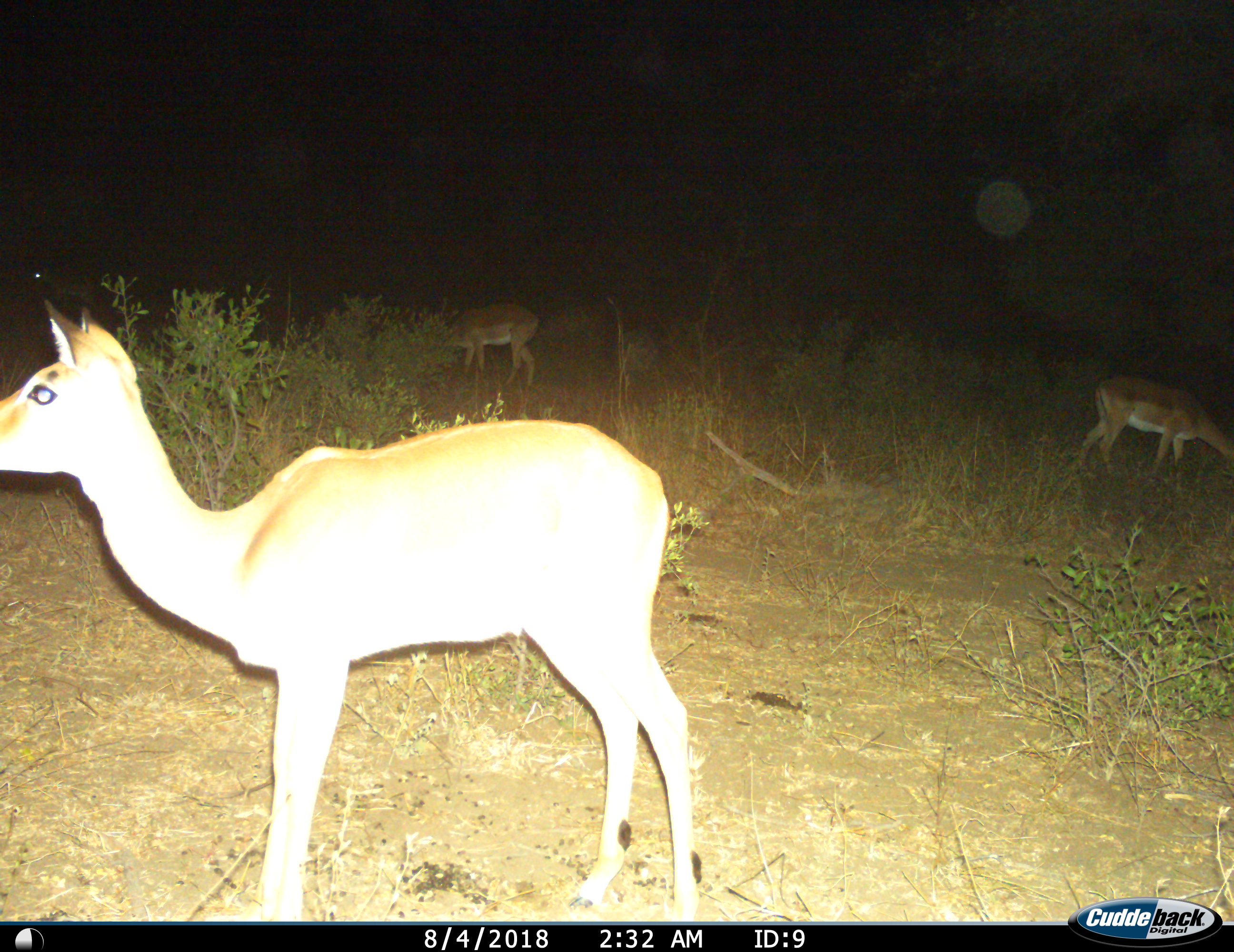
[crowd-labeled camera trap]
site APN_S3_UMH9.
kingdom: Animalia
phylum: Chordata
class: Mammalia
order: Artiodactyla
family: Bovidae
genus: Aepyceros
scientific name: Aepyceros melampus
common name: impala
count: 3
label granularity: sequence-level